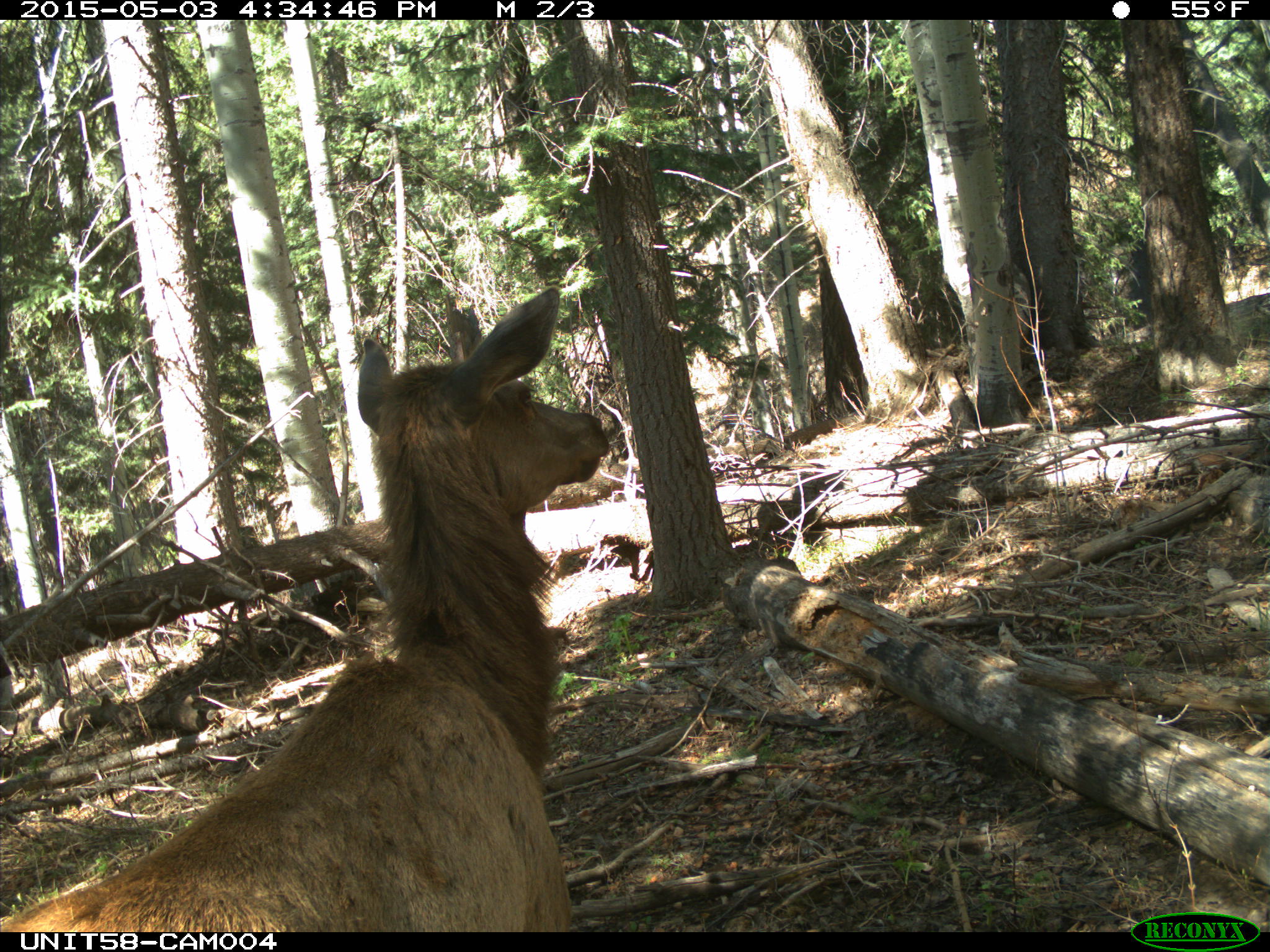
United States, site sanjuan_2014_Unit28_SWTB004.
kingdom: Animalia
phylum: Chordata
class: Mammalia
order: Artiodactyla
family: Cervidae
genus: Cervus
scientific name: Cervus elaphus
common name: red deer